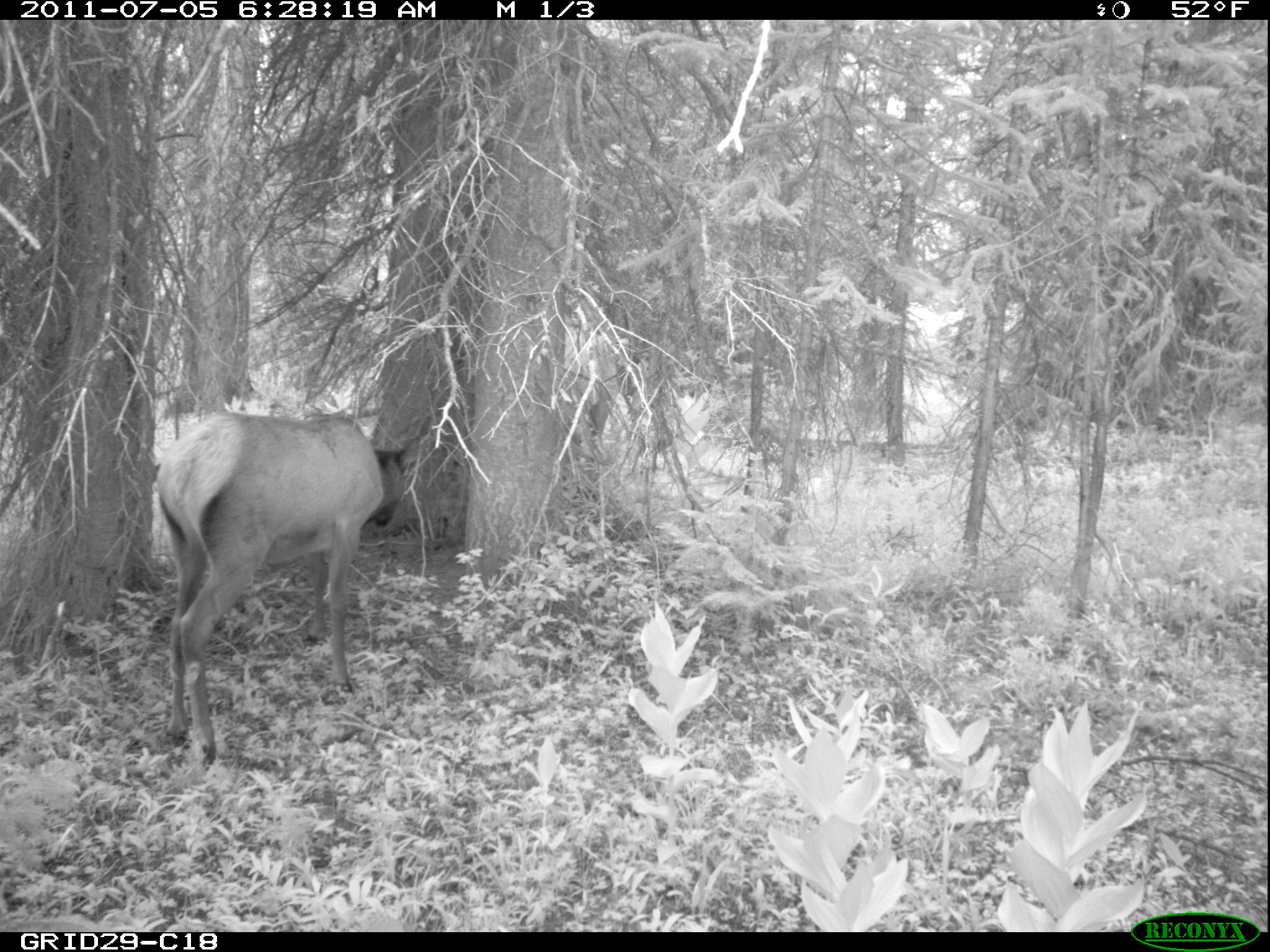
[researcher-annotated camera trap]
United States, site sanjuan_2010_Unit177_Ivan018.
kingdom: Animalia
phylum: Chordata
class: Mammalia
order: Artiodactyla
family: Cervidae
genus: Cervus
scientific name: Cervus elaphus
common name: red deer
Cervus elaphus (red deer).